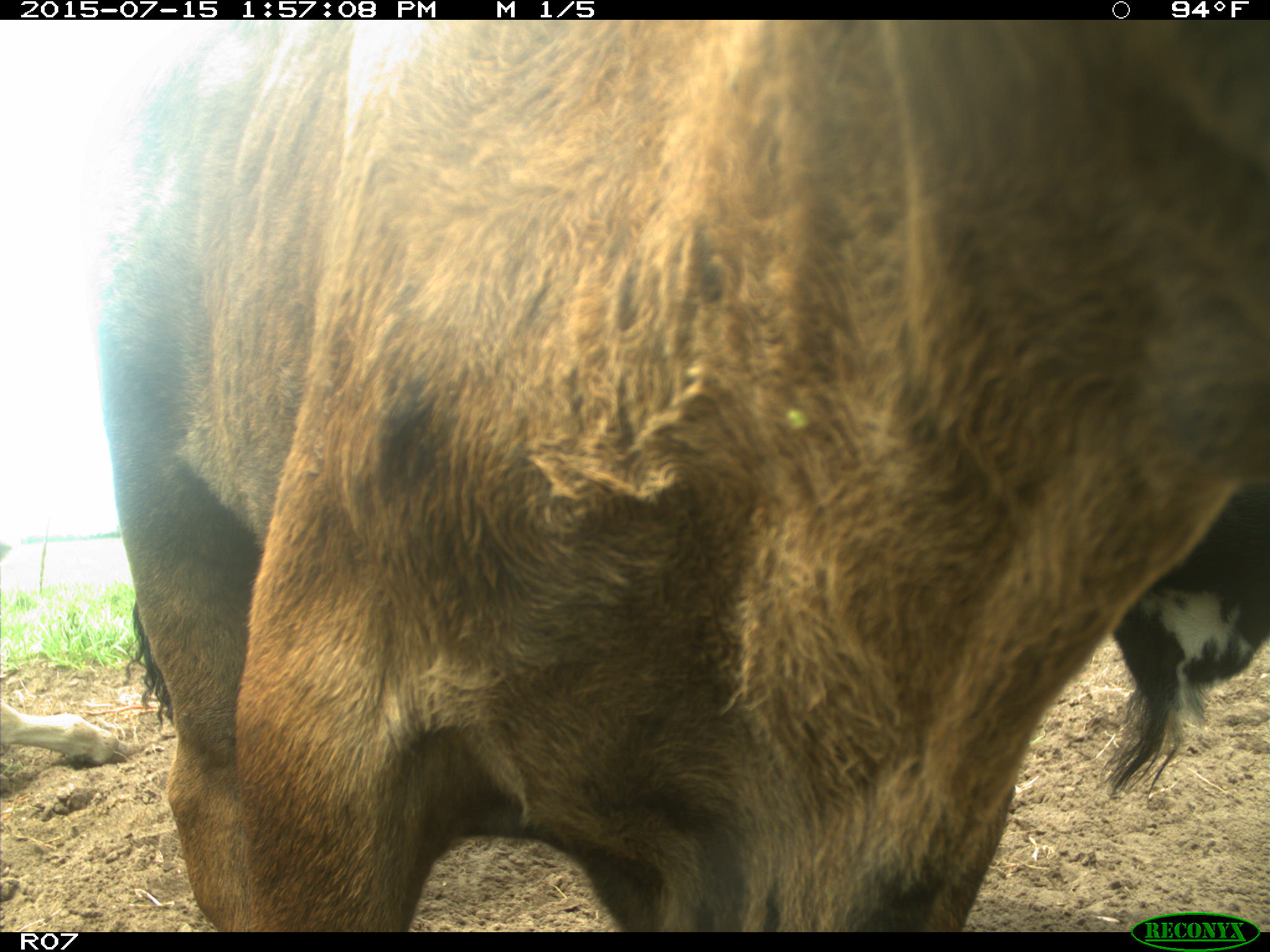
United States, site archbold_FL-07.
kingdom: Animalia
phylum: Chordata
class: Mammalia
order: Artiodactyla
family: Bovidae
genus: Bos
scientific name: Bos taurus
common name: domestic cow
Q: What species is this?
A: Bos taurus (domestic cow).